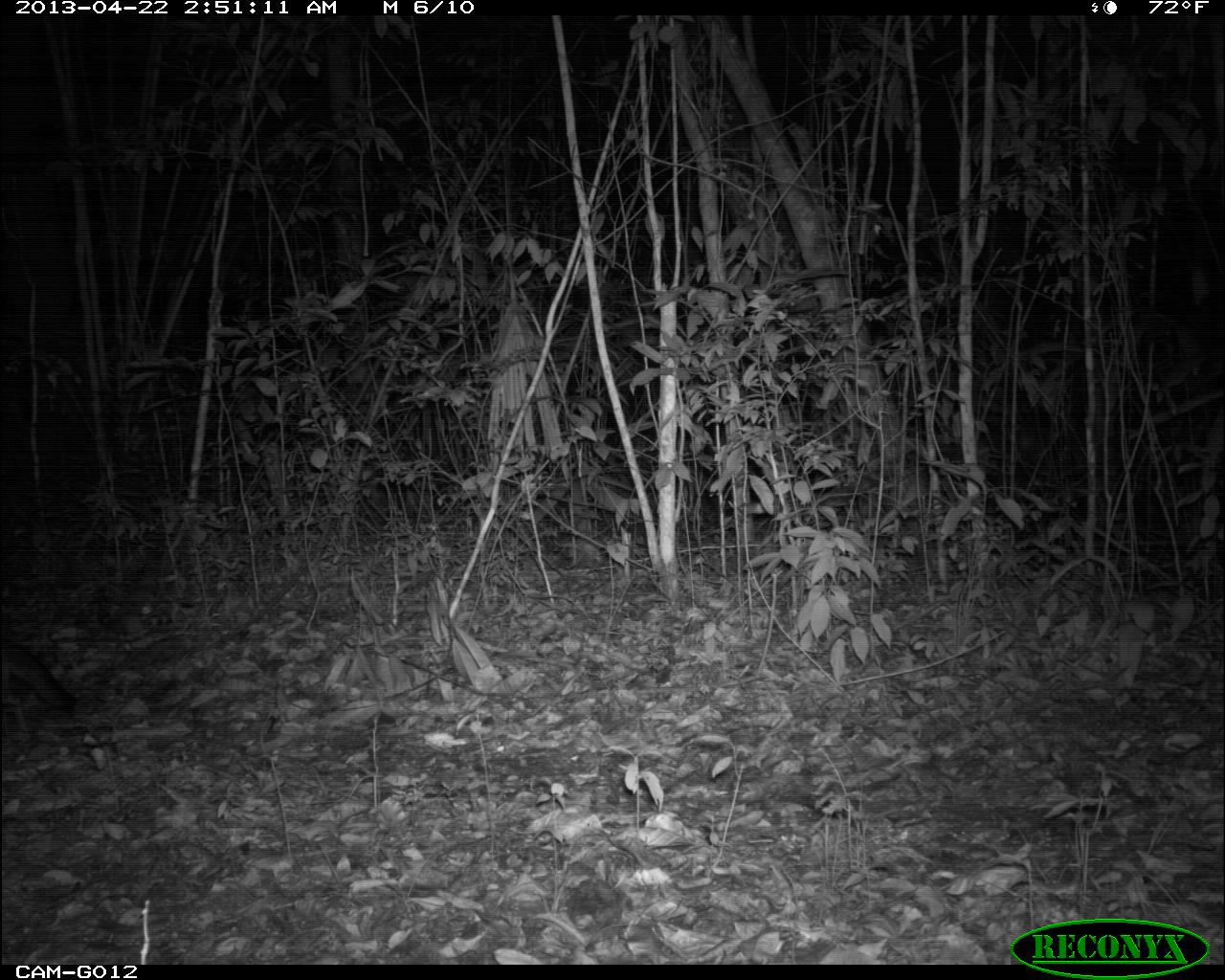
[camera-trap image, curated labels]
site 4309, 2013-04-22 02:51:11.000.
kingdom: Animalia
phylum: Chordata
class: Mammalia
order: Carnivora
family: Canidae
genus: Urocyon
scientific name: Urocyon cinereoargenteus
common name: gray fox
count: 1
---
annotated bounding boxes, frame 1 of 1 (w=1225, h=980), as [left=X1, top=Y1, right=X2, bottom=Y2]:
urocyon cinereoargenteus: [left=0, top=632, right=76, bottom=735]